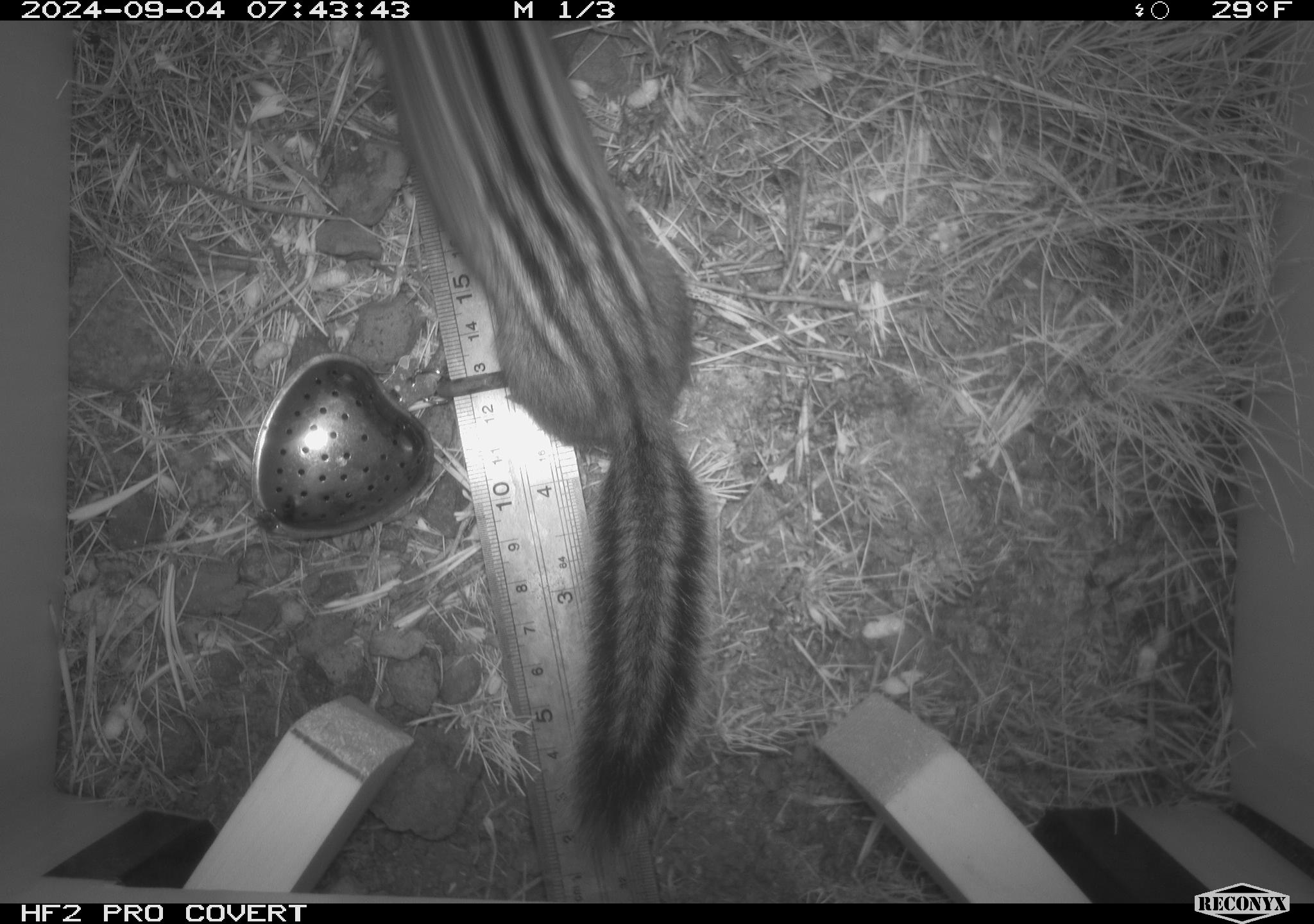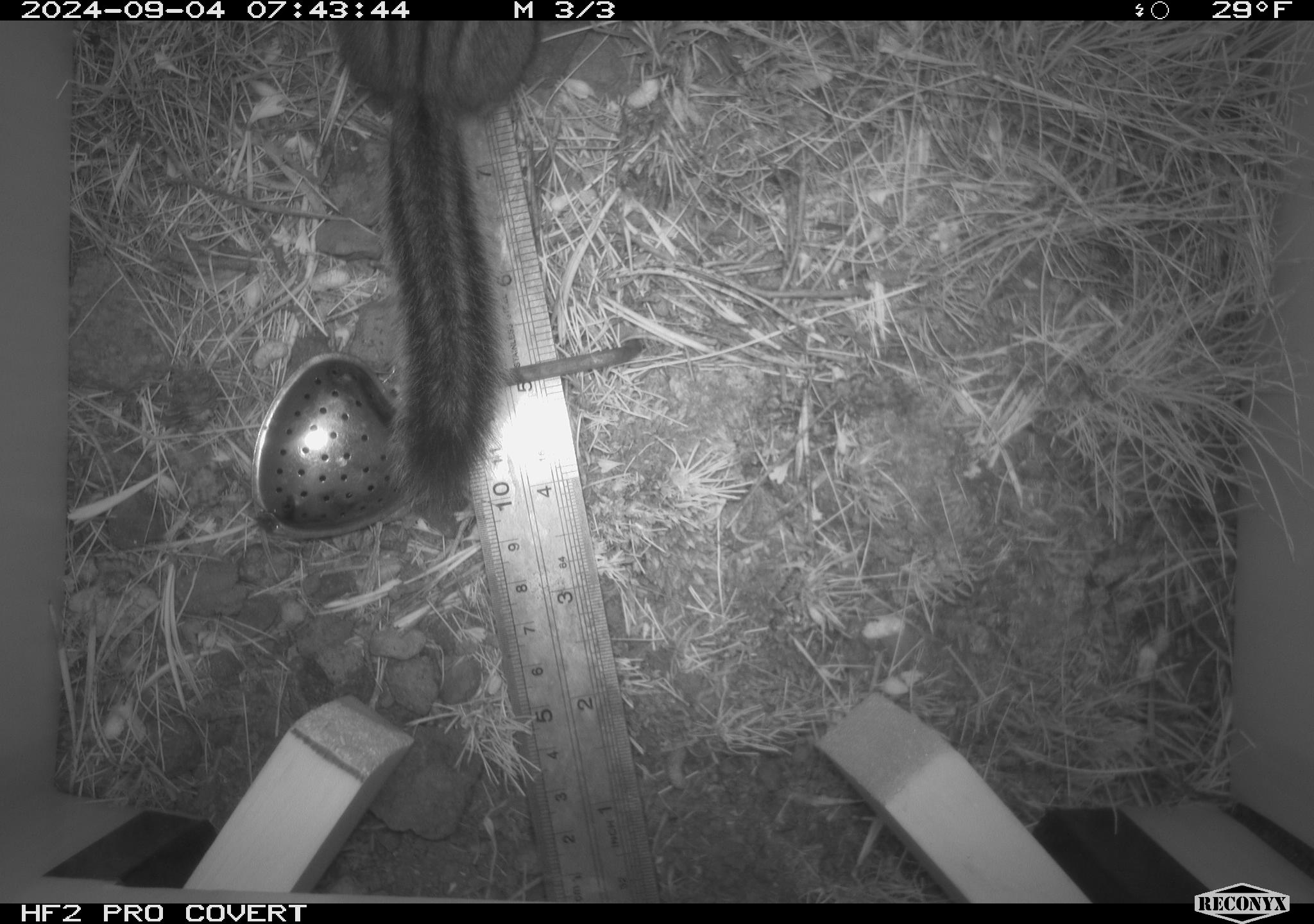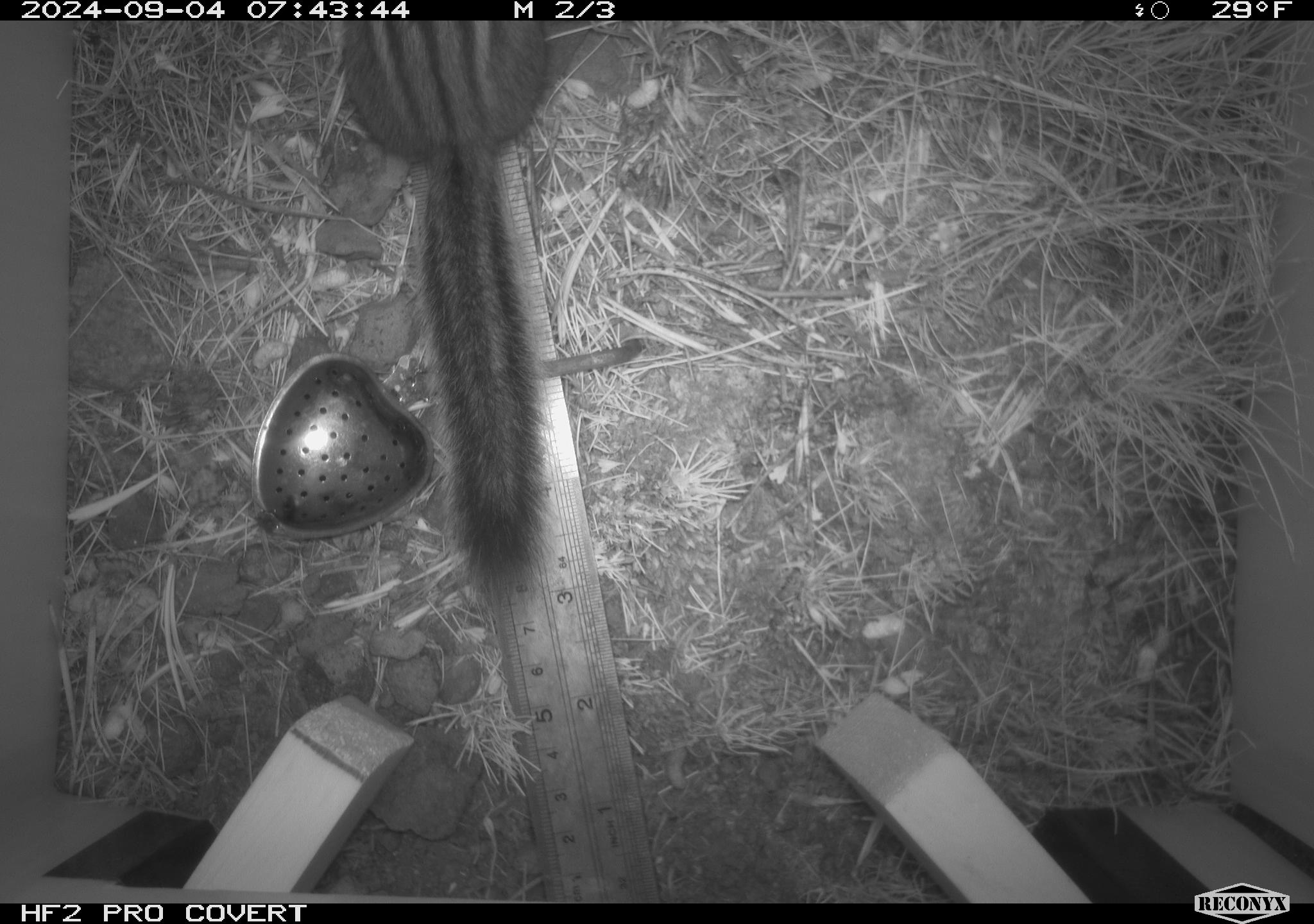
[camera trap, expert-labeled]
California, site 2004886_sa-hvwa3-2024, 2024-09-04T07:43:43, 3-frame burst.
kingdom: Animalia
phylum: Chordata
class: Mammalia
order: Rodentia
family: Sciuridae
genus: Neotamias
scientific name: Neotamias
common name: western chipmunks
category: neotamias species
Neotamias species (western chipmunks) (Neotamias).